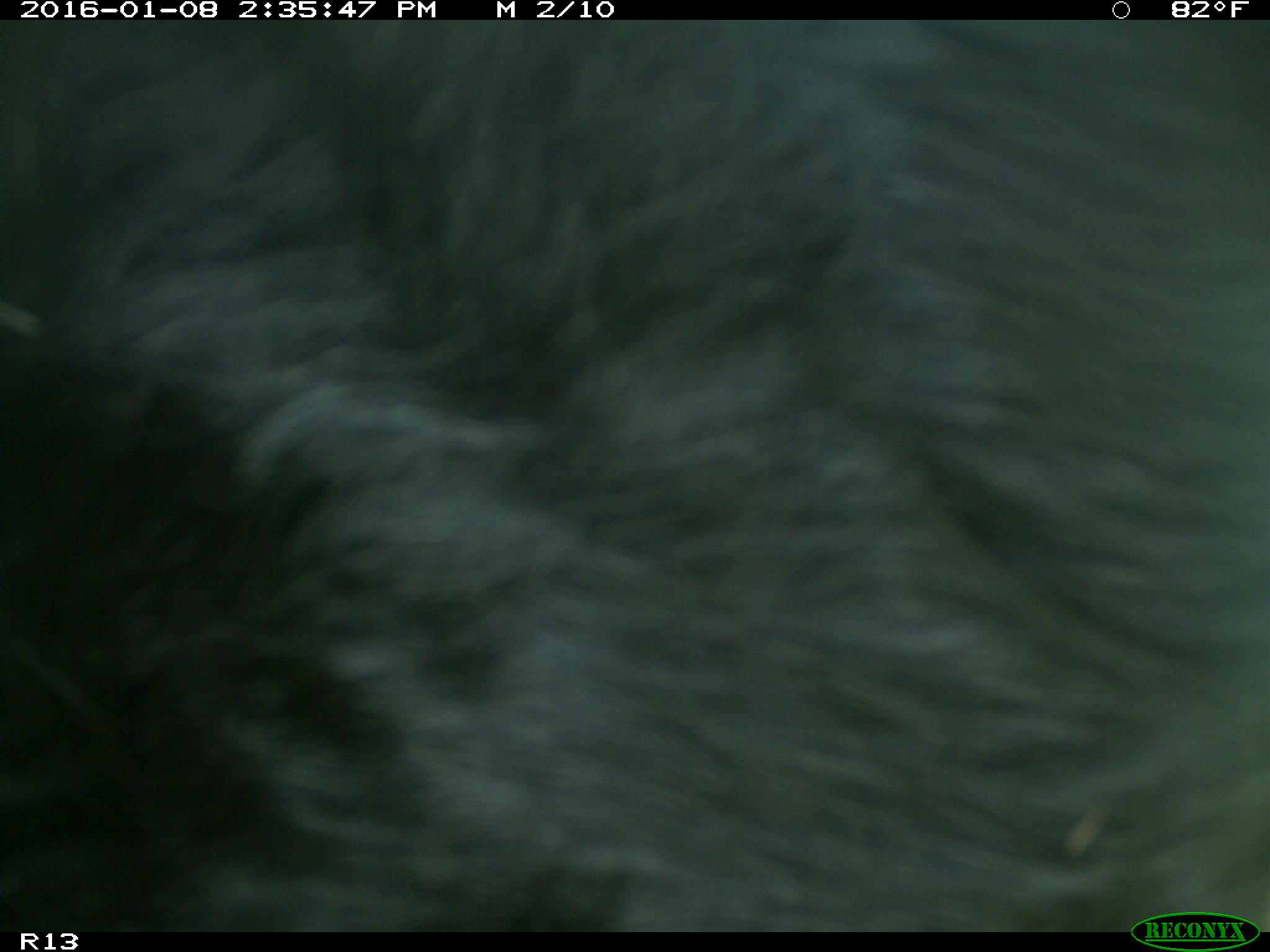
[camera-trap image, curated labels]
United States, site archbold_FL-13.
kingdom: Animalia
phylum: Chordata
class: Mammalia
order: Artiodactyla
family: Bovidae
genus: Bos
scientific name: Bos taurus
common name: domestic cow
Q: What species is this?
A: Bos taurus (domestic cow).